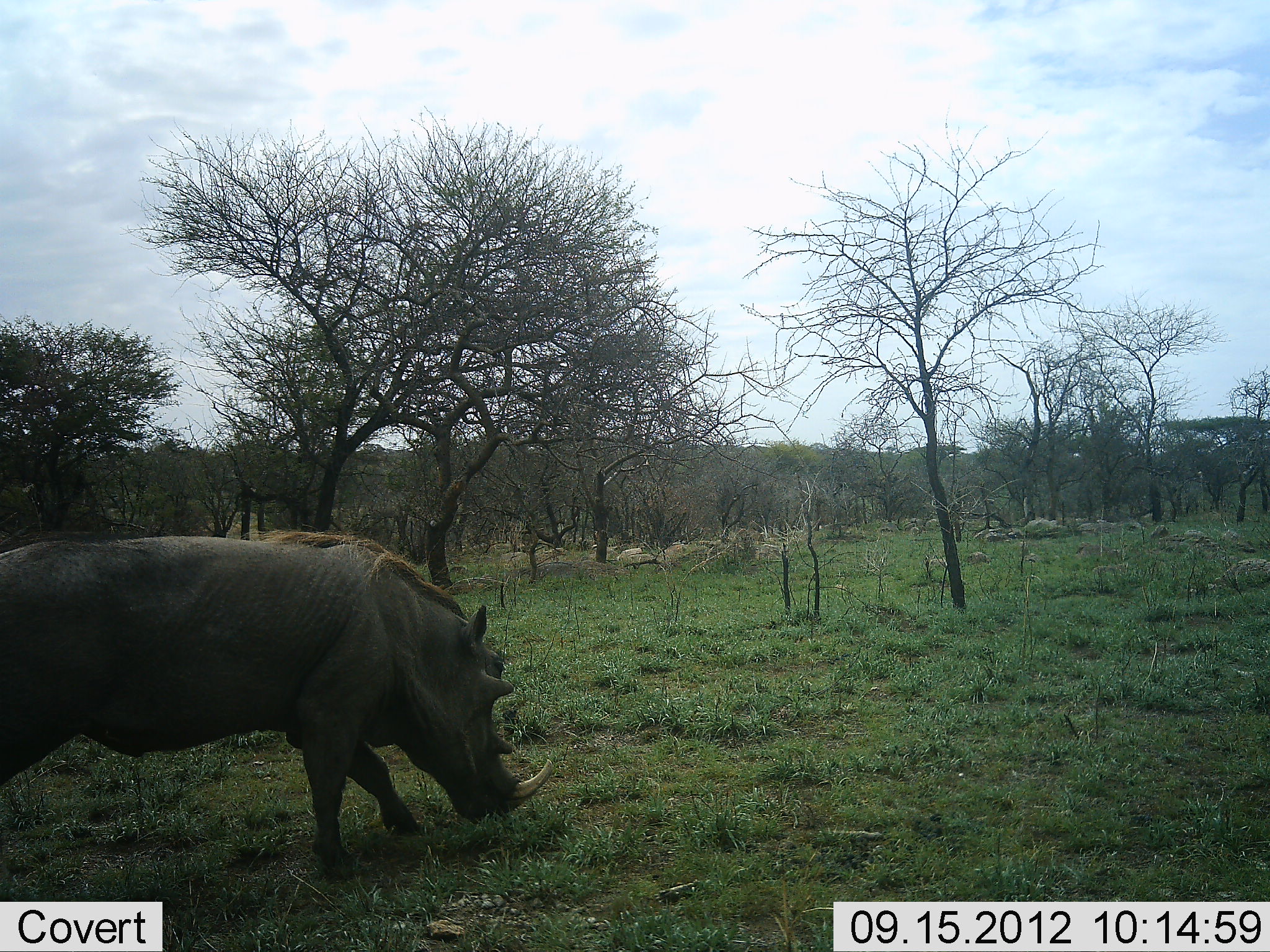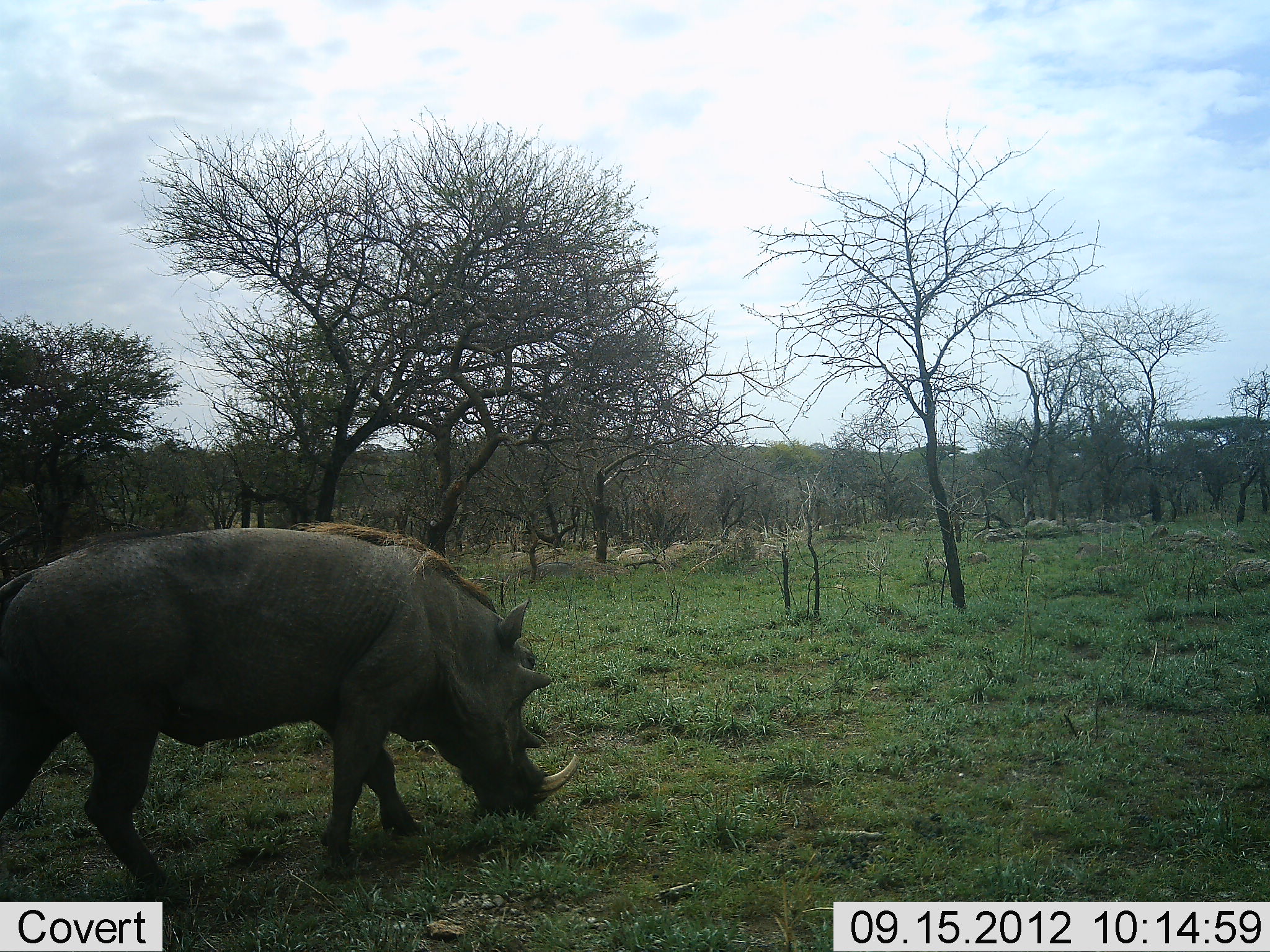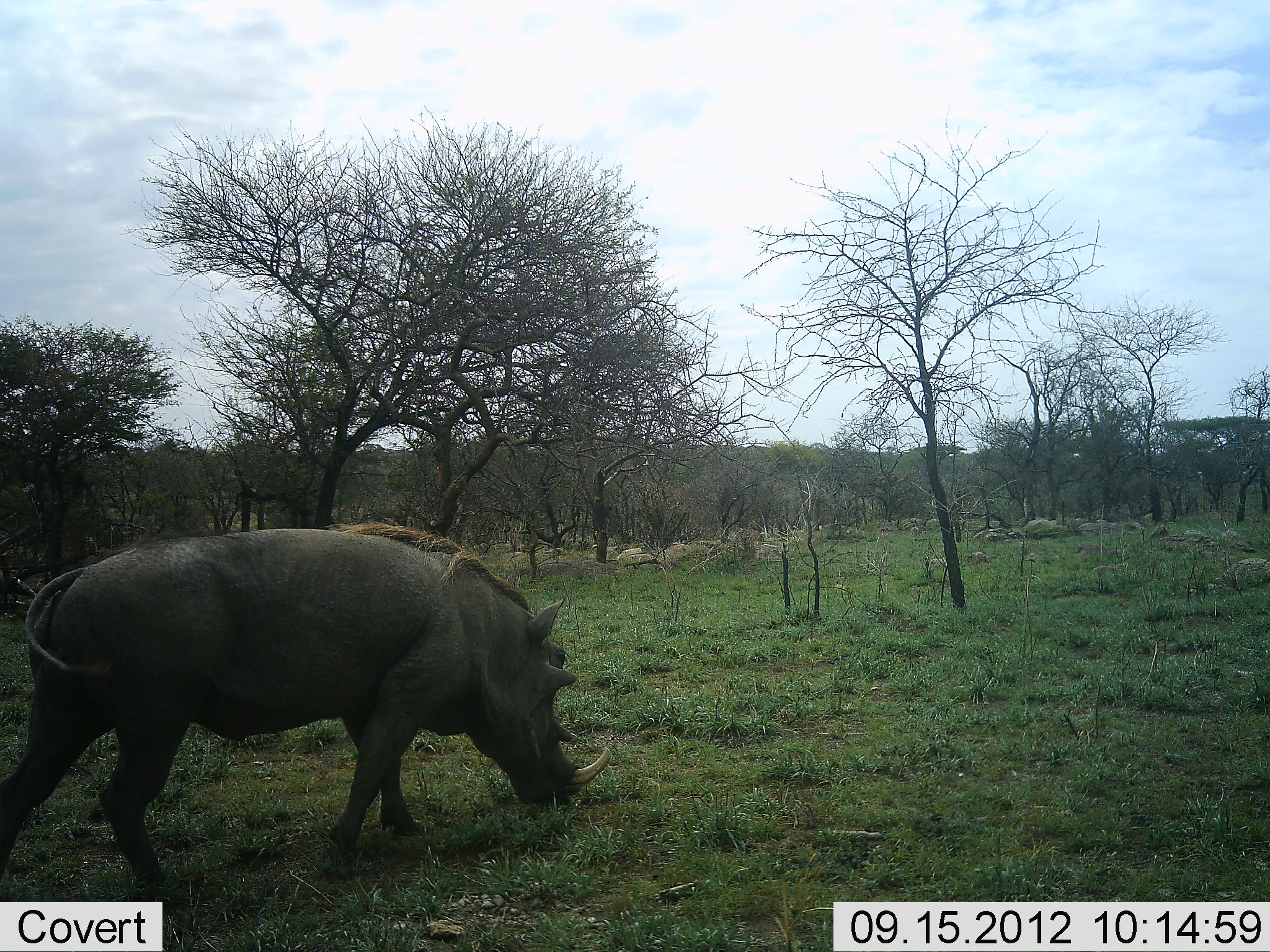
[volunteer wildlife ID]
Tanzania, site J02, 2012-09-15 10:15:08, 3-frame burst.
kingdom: Animalia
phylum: Chordata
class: Mammalia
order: Artiodactyla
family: Suidae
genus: Phacochoerus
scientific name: Phacochoerus africanus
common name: warthog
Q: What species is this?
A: Warthog (Phacochoerus africanus).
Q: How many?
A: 1.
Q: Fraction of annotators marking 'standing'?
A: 0%.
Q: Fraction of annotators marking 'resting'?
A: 0%.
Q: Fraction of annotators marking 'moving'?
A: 90%.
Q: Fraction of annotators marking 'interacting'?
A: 0%.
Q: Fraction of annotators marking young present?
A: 0%.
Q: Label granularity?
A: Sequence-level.